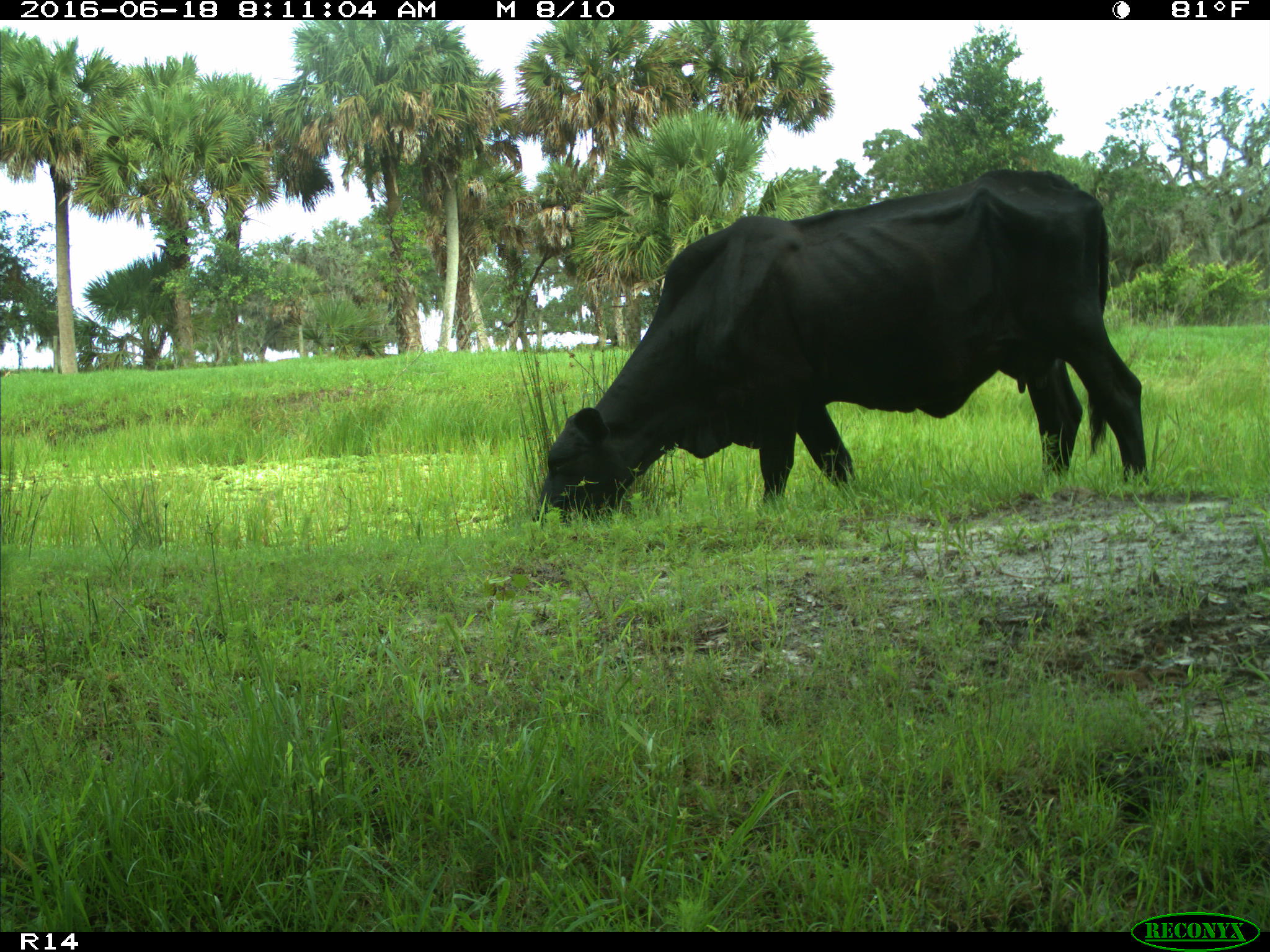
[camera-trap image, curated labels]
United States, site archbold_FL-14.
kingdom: Animalia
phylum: Chordata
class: Mammalia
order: Artiodactyla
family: Bovidae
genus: Bos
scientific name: Bos taurus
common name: domestic cow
Bos taurus (domestic cow).